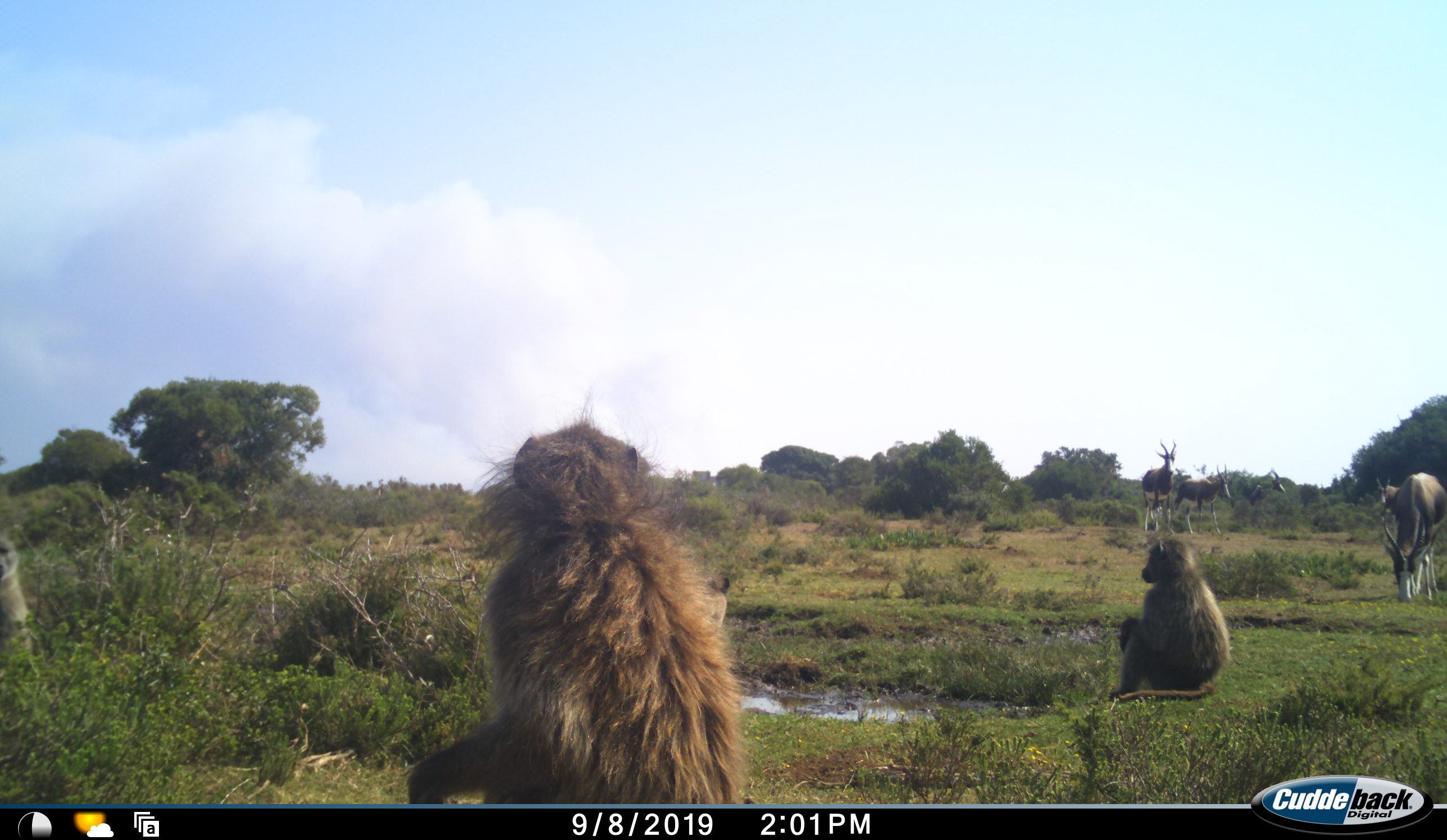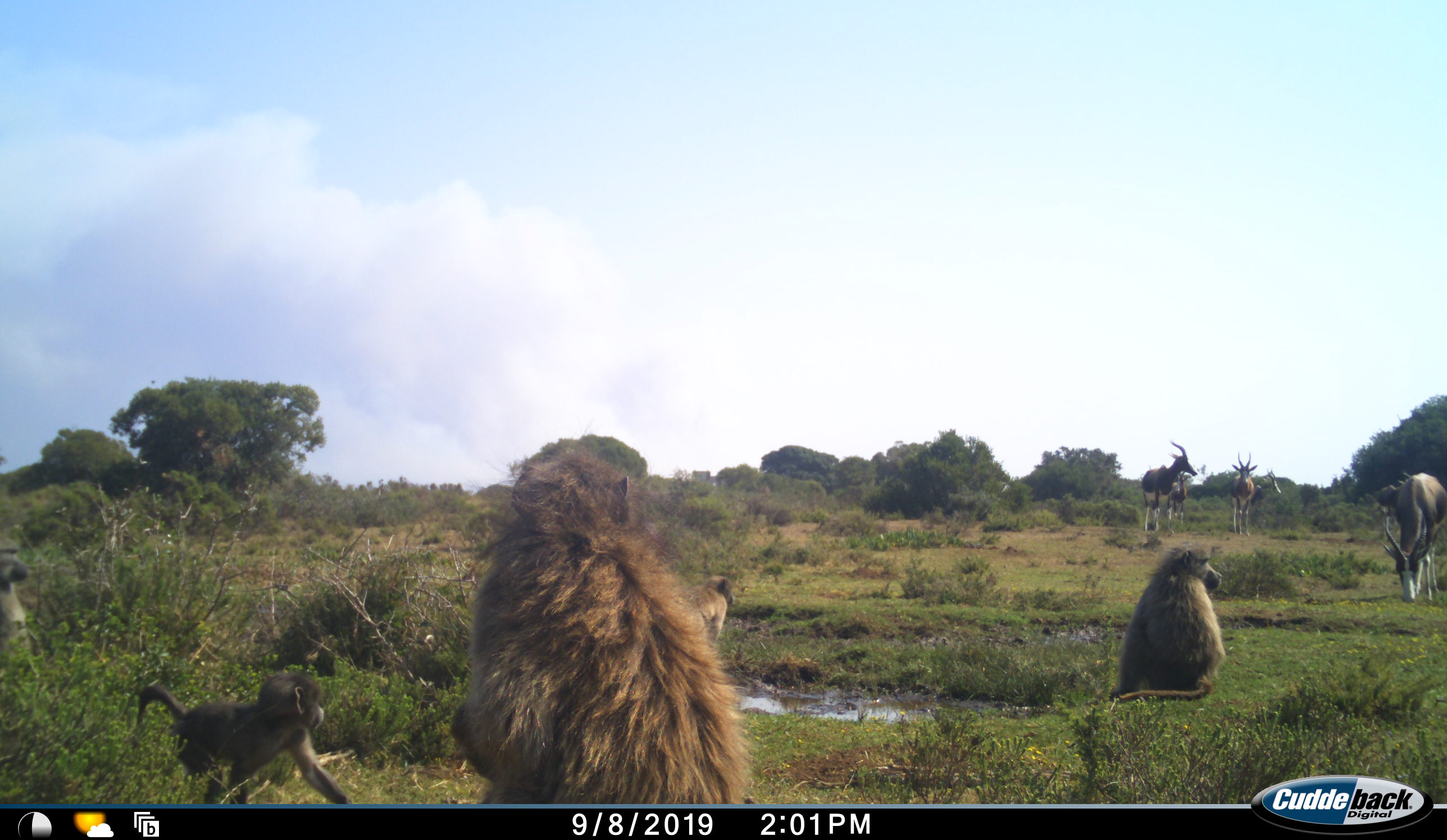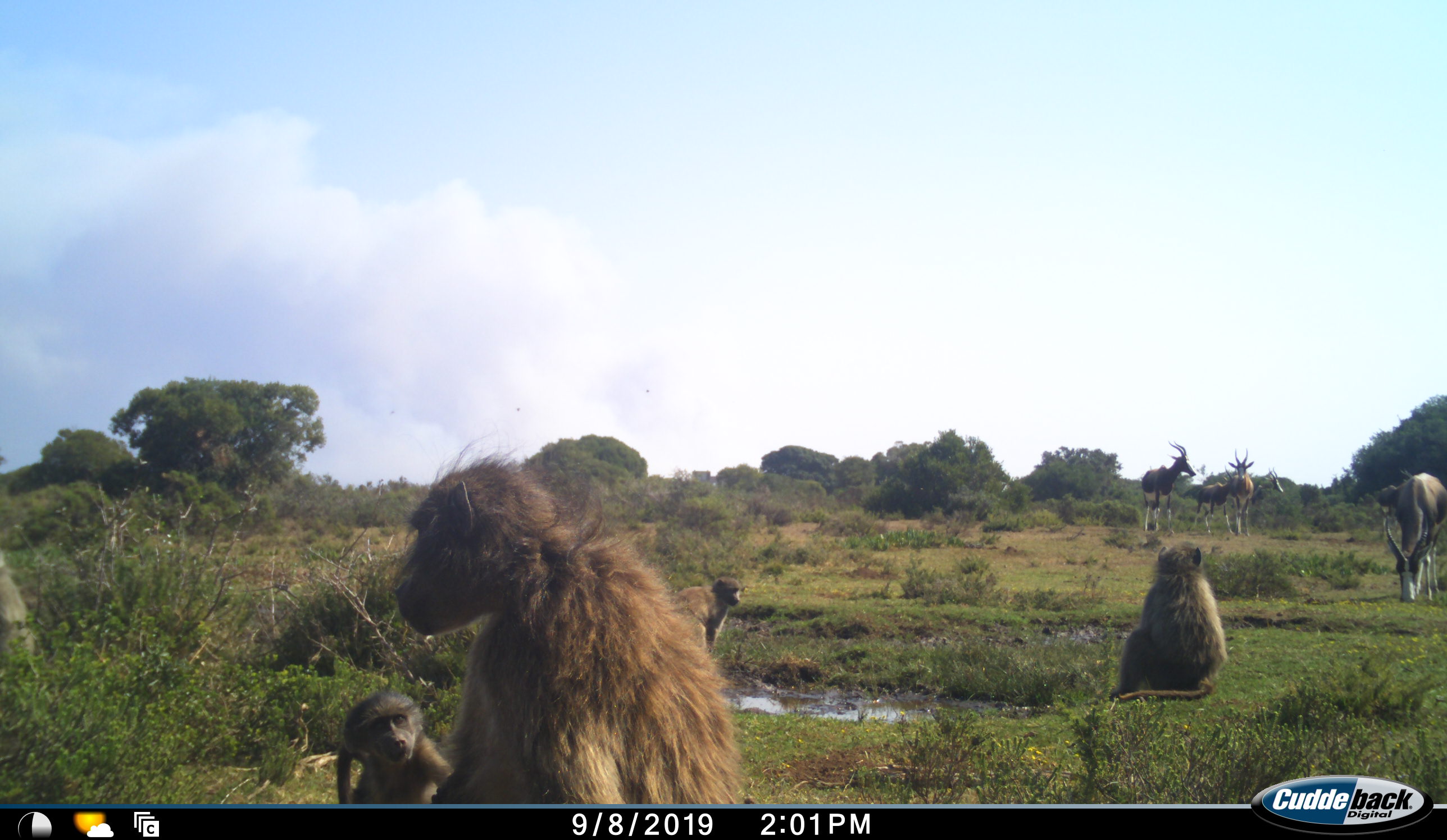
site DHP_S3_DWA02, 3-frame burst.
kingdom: Animalia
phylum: Chordata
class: Mammalia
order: Primates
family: Cercopithecidae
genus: Papio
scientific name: Papio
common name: baboon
Baboon (Papio), count 5. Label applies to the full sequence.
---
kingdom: Animalia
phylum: Chordata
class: Mammalia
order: Artiodactyla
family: Bovidae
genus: Damaliscus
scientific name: Damaliscus pygargus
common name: bontebok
Bontebok (Damaliscus pygargus), count 6. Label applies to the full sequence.